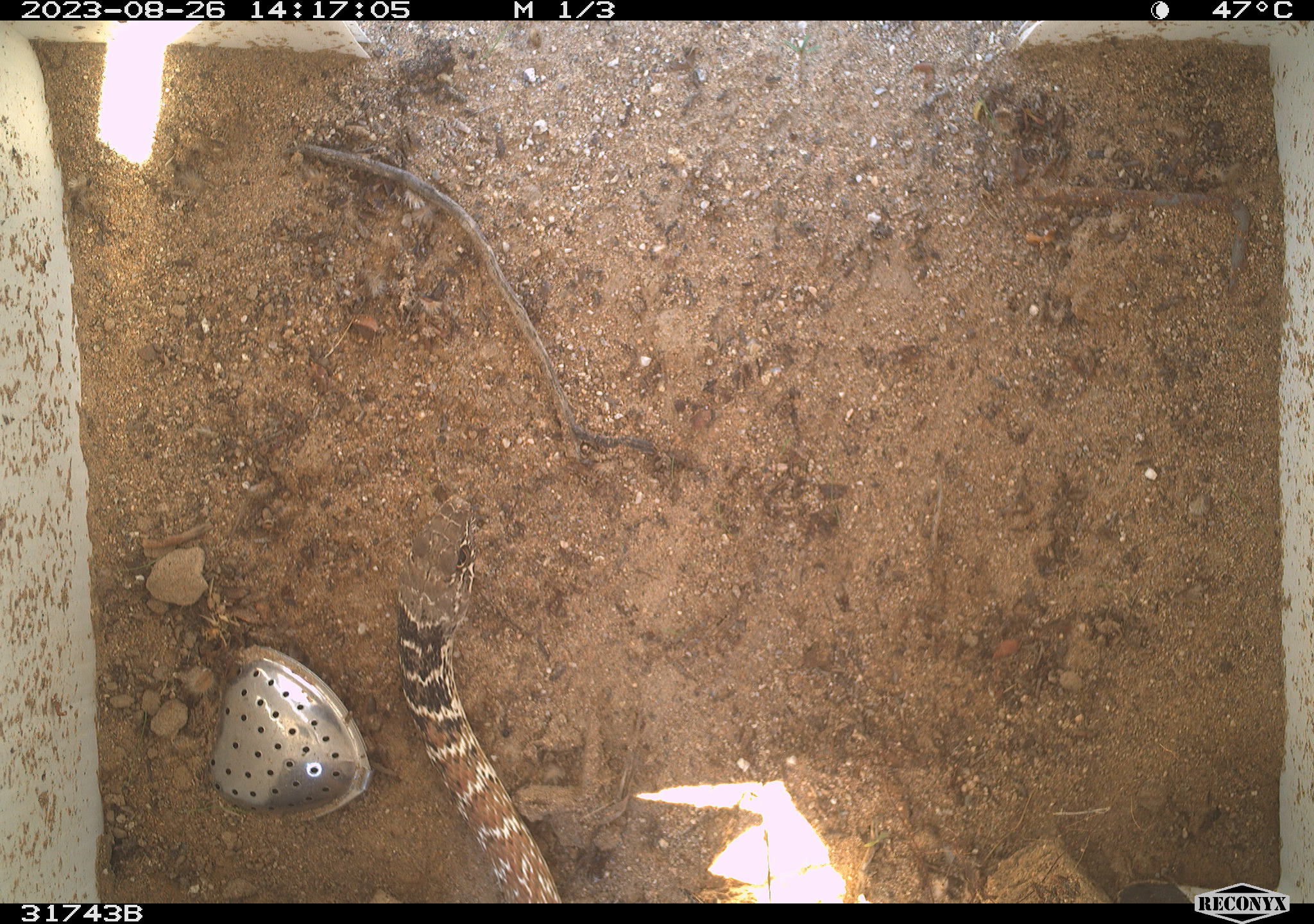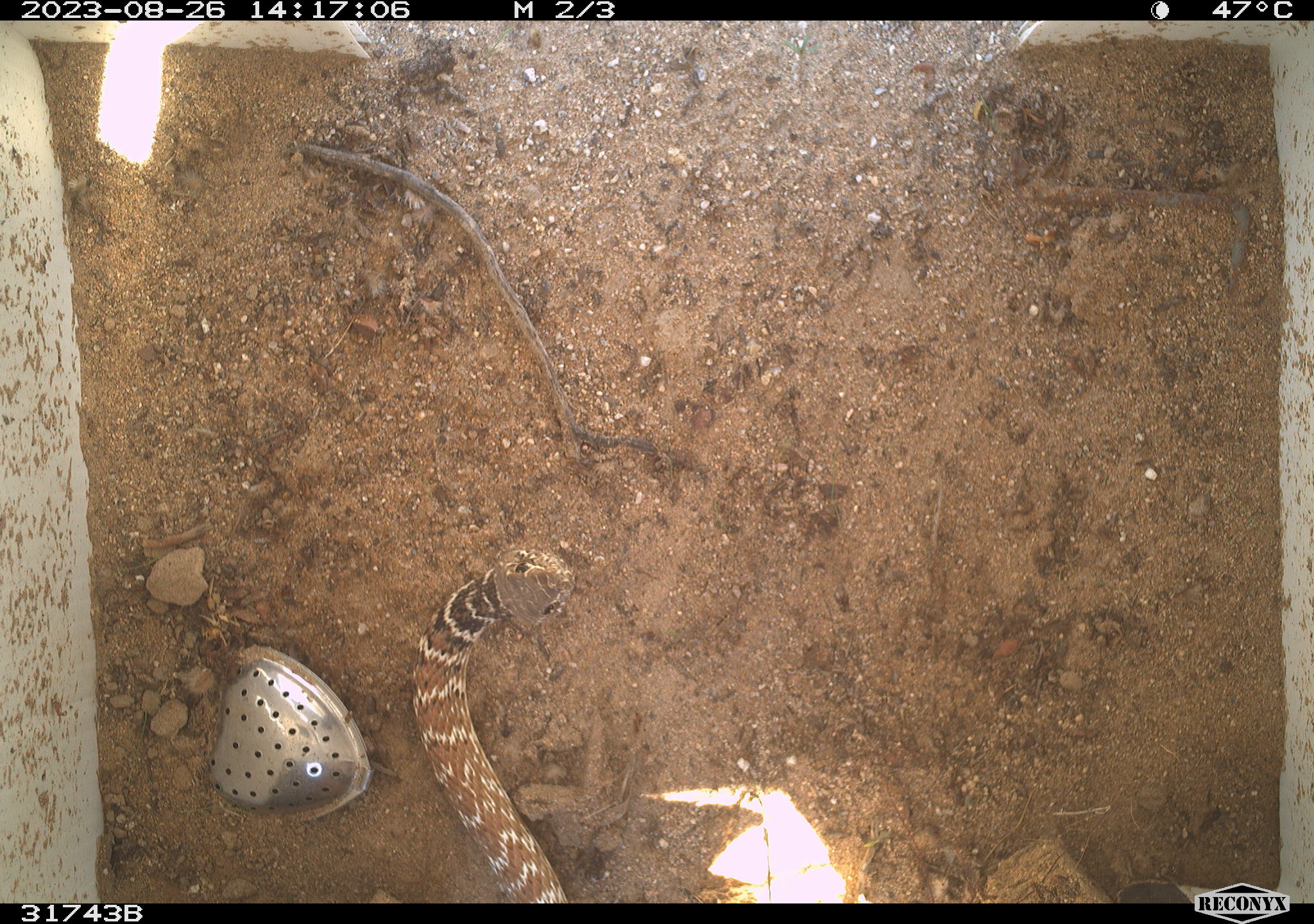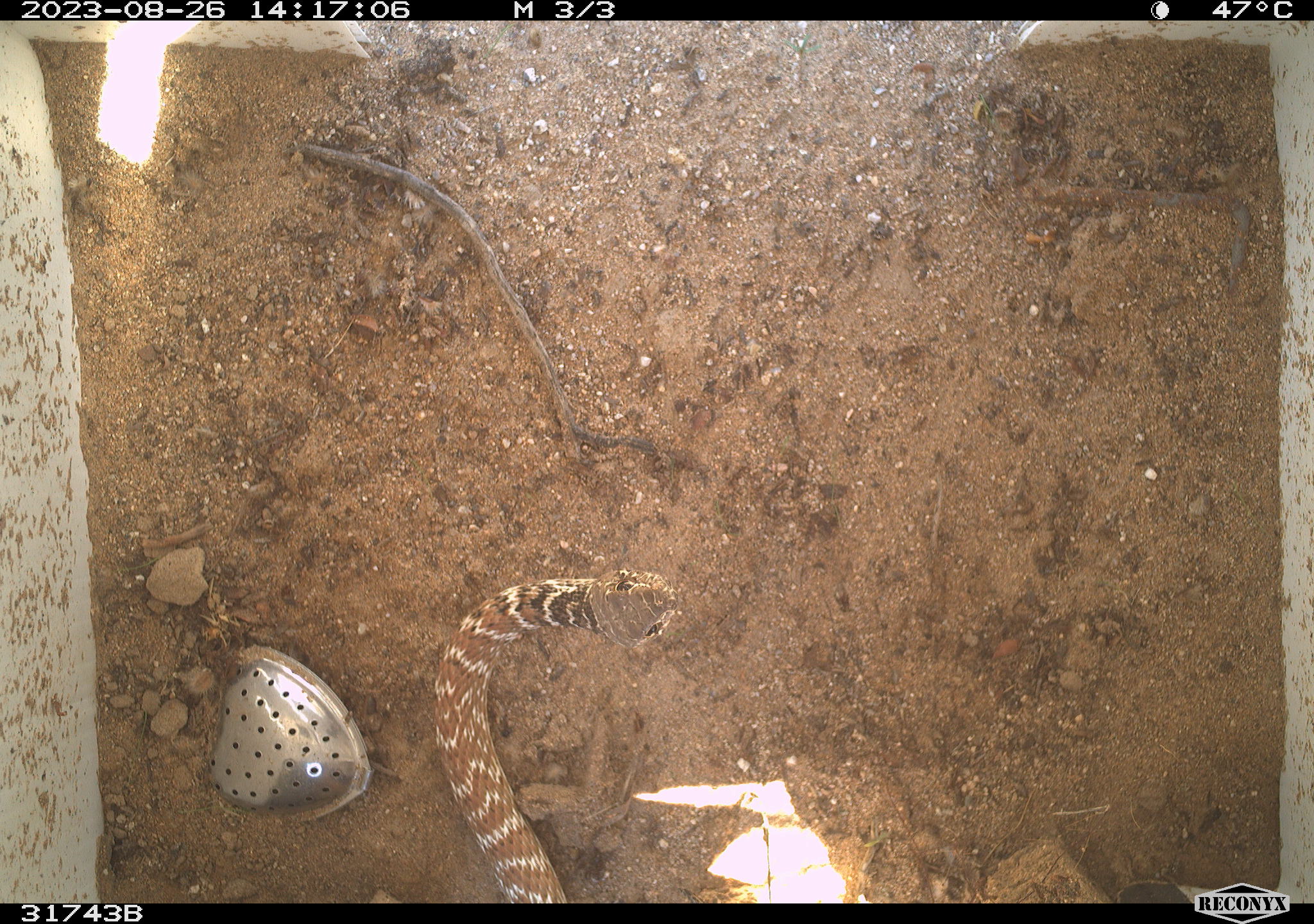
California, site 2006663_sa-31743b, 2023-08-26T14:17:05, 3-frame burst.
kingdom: Animalia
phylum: Chordata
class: Reptilia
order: Squamata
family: Colubridae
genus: Masticophis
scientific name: Masticophis flagellum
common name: coachwhip